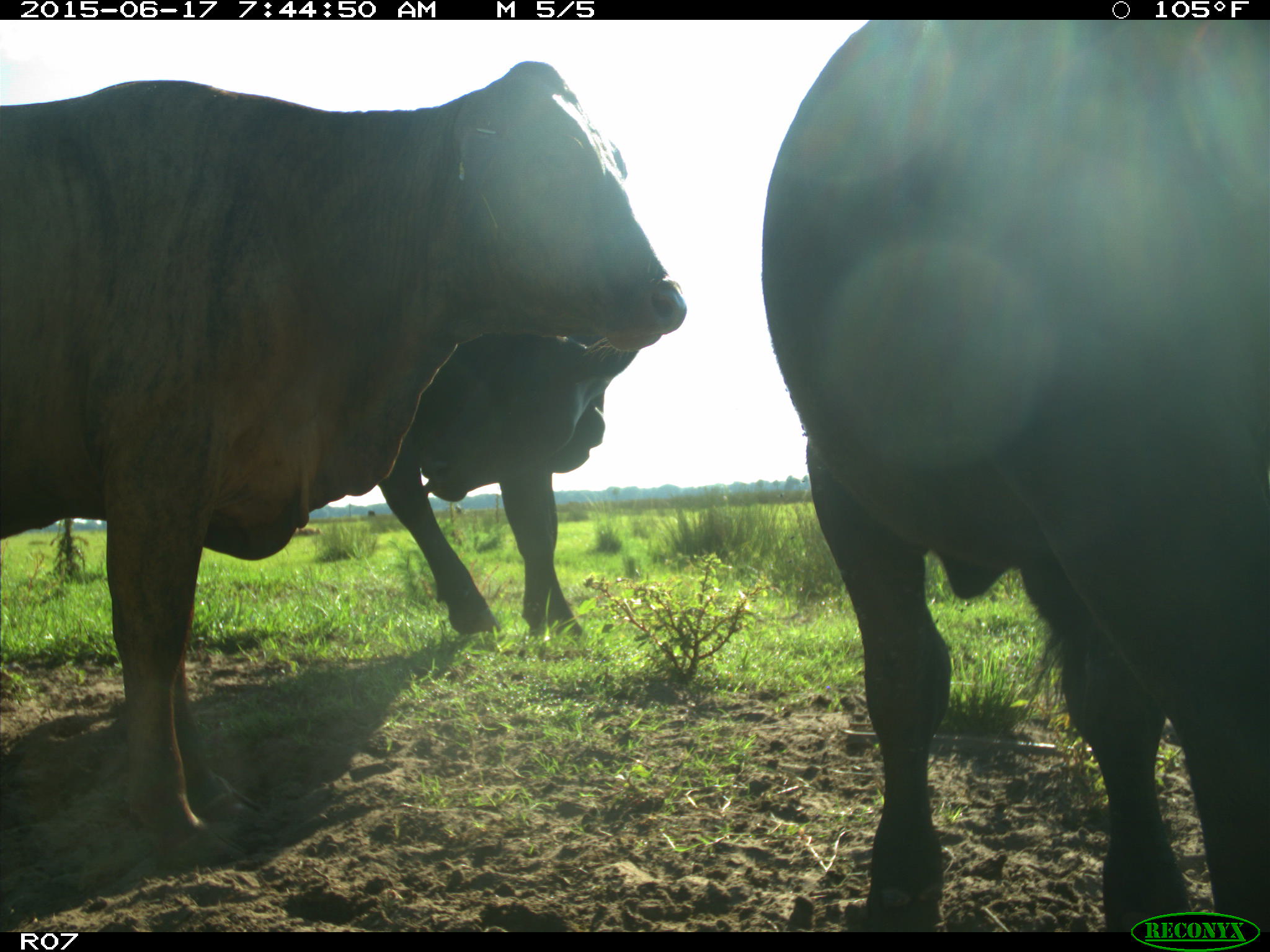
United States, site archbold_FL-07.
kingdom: Animalia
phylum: Chordata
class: Mammalia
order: Artiodactyla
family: Bovidae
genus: Bos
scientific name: Bos taurus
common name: domestic cow